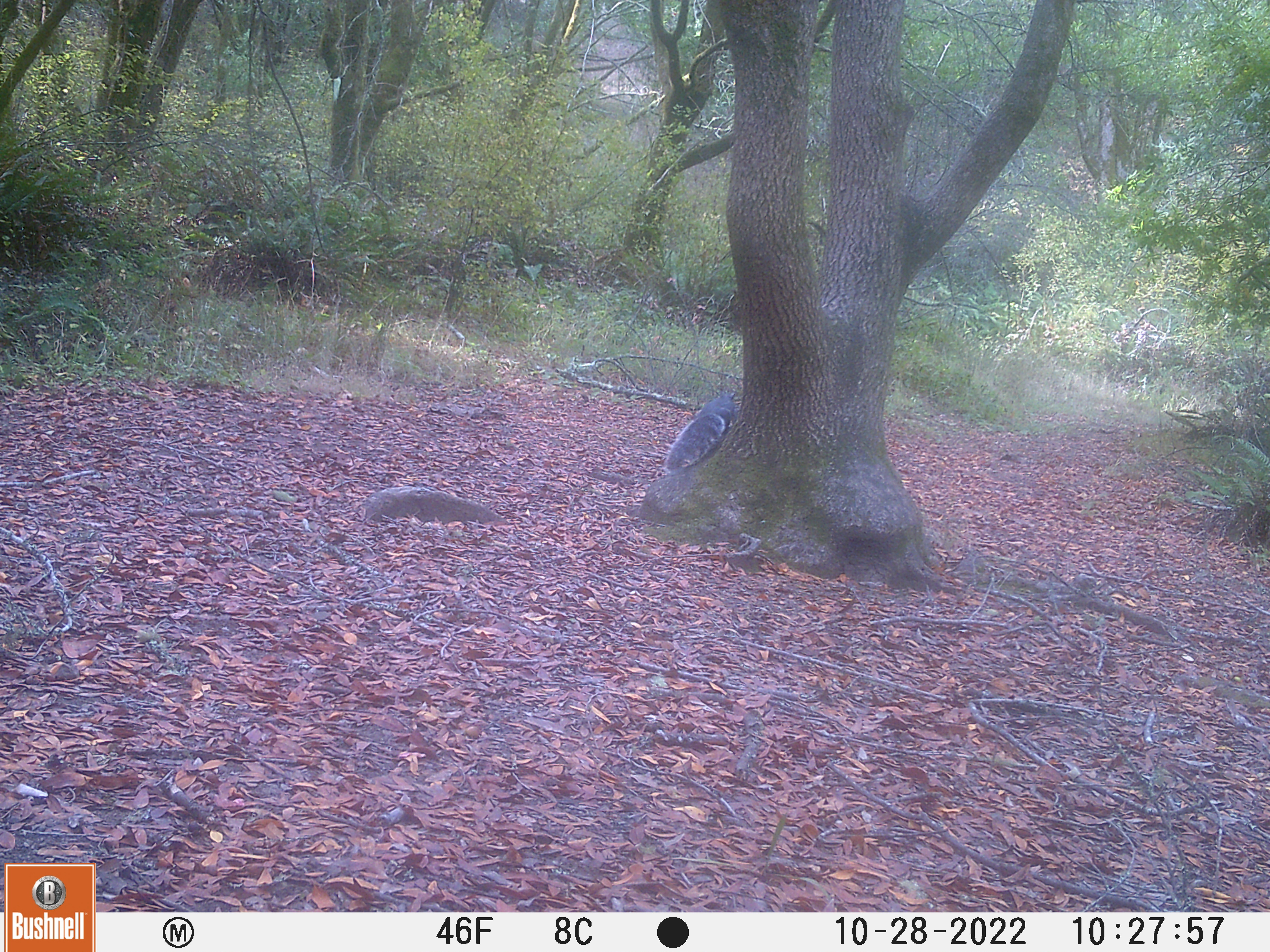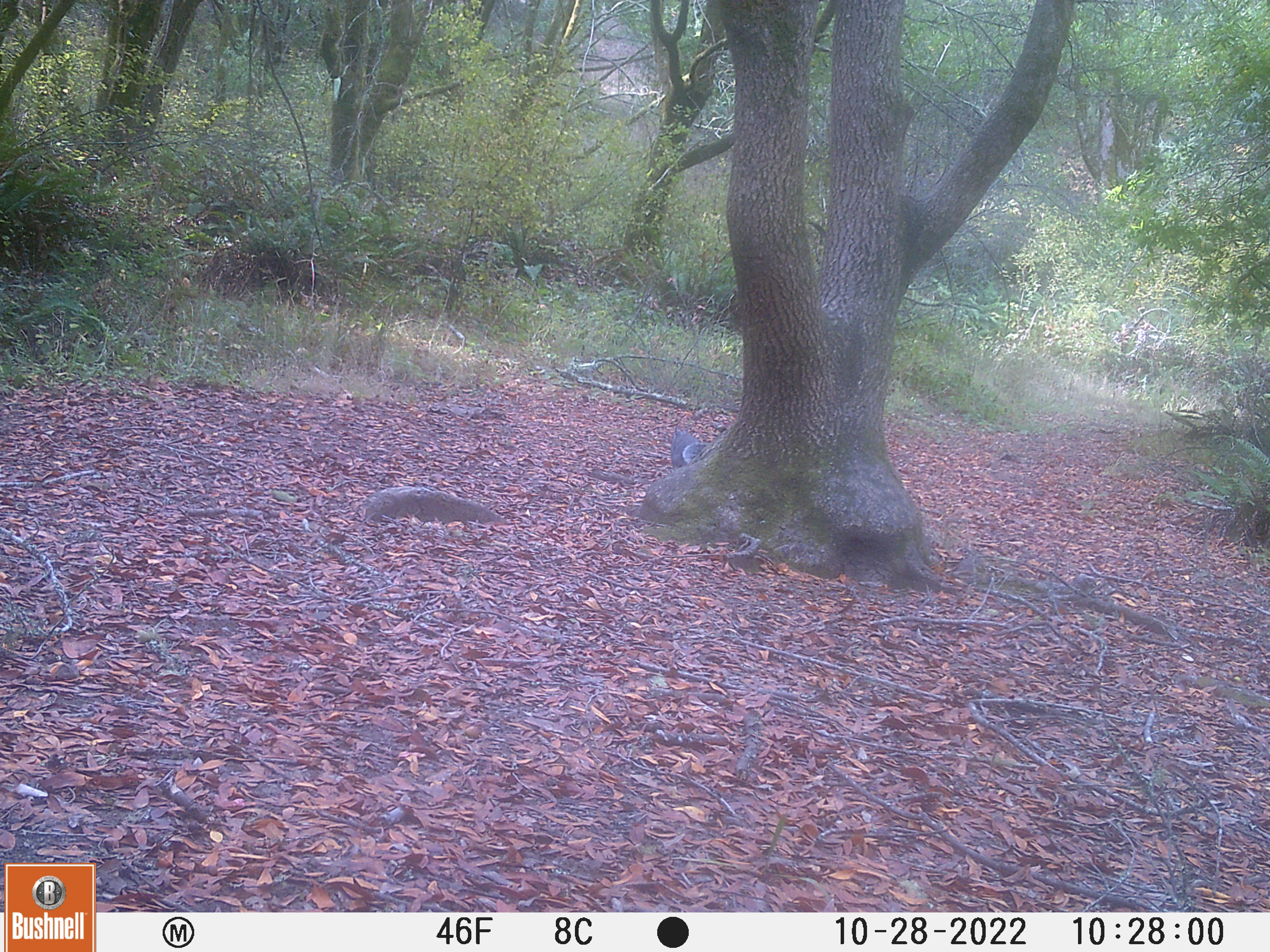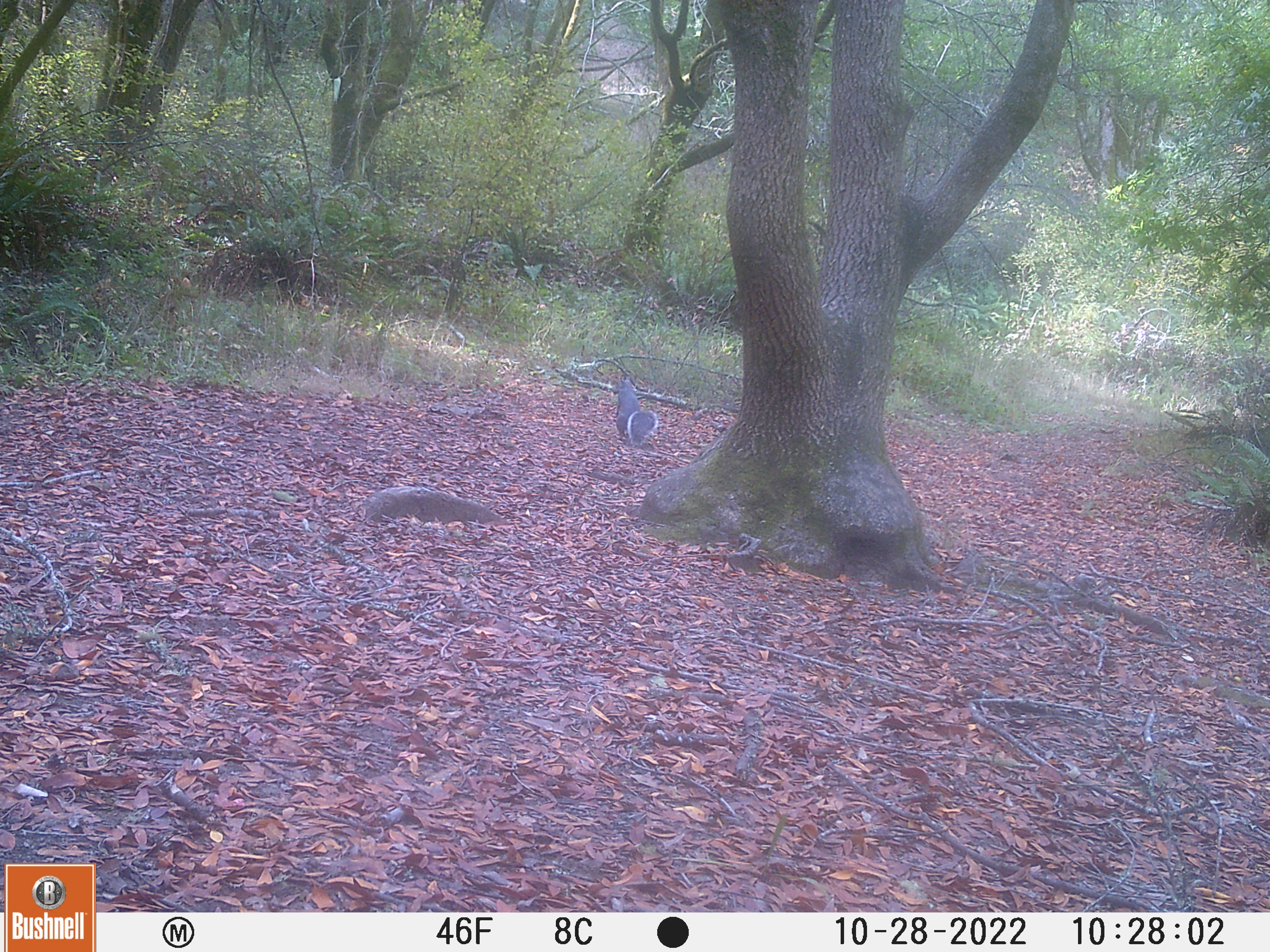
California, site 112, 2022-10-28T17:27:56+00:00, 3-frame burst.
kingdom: Animalia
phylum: Chordata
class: Mammalia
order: Rodentia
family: Sciuridae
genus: Sciurus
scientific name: Sciurus griseus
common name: western gray squirrel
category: western grey squirrel